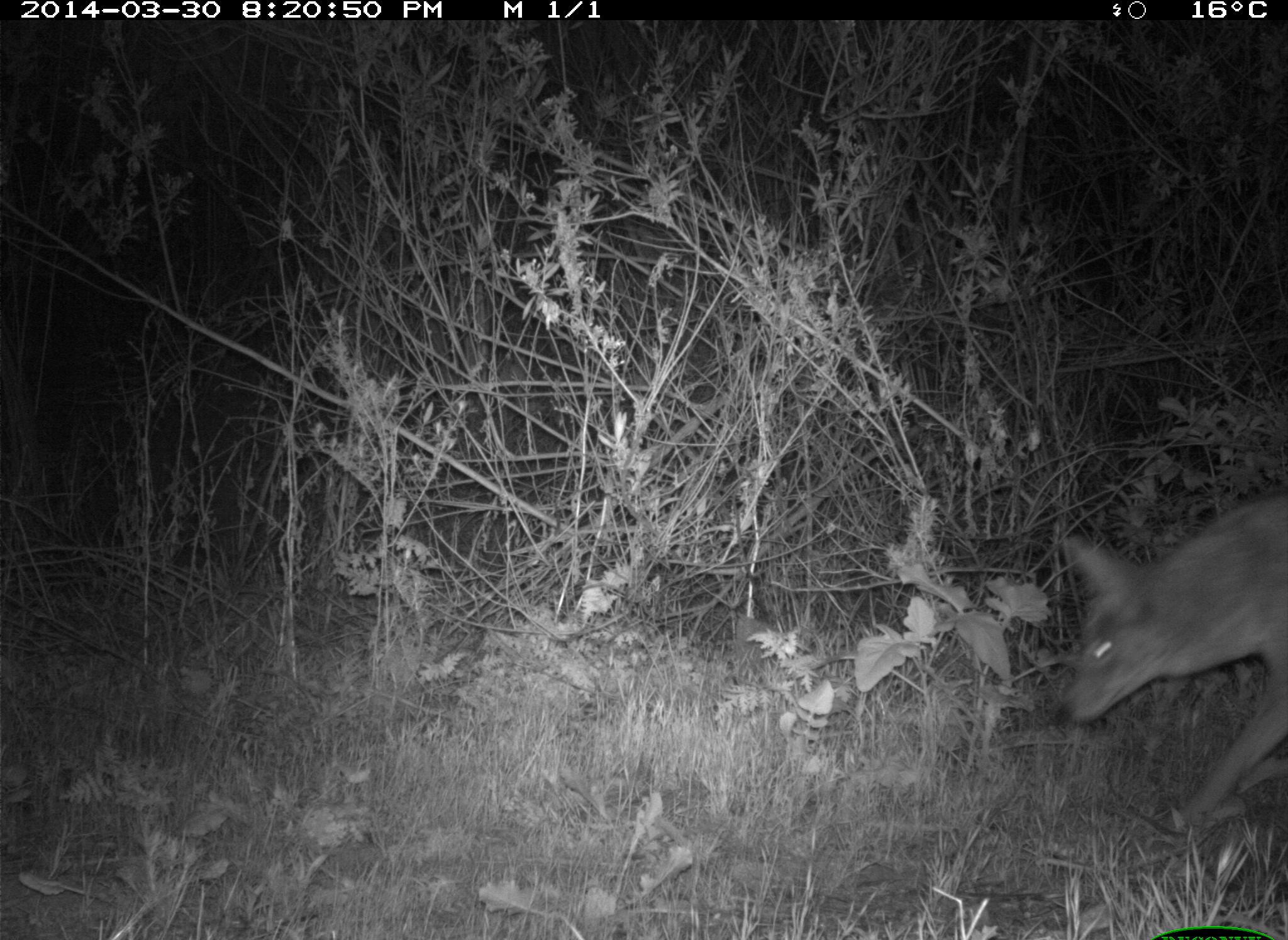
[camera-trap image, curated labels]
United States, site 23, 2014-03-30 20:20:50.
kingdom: Animalia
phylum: Chordata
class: Mammalia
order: Carnivora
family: Canidae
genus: Canis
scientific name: Canis latrans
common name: coyote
Coyote (Canis latrans).